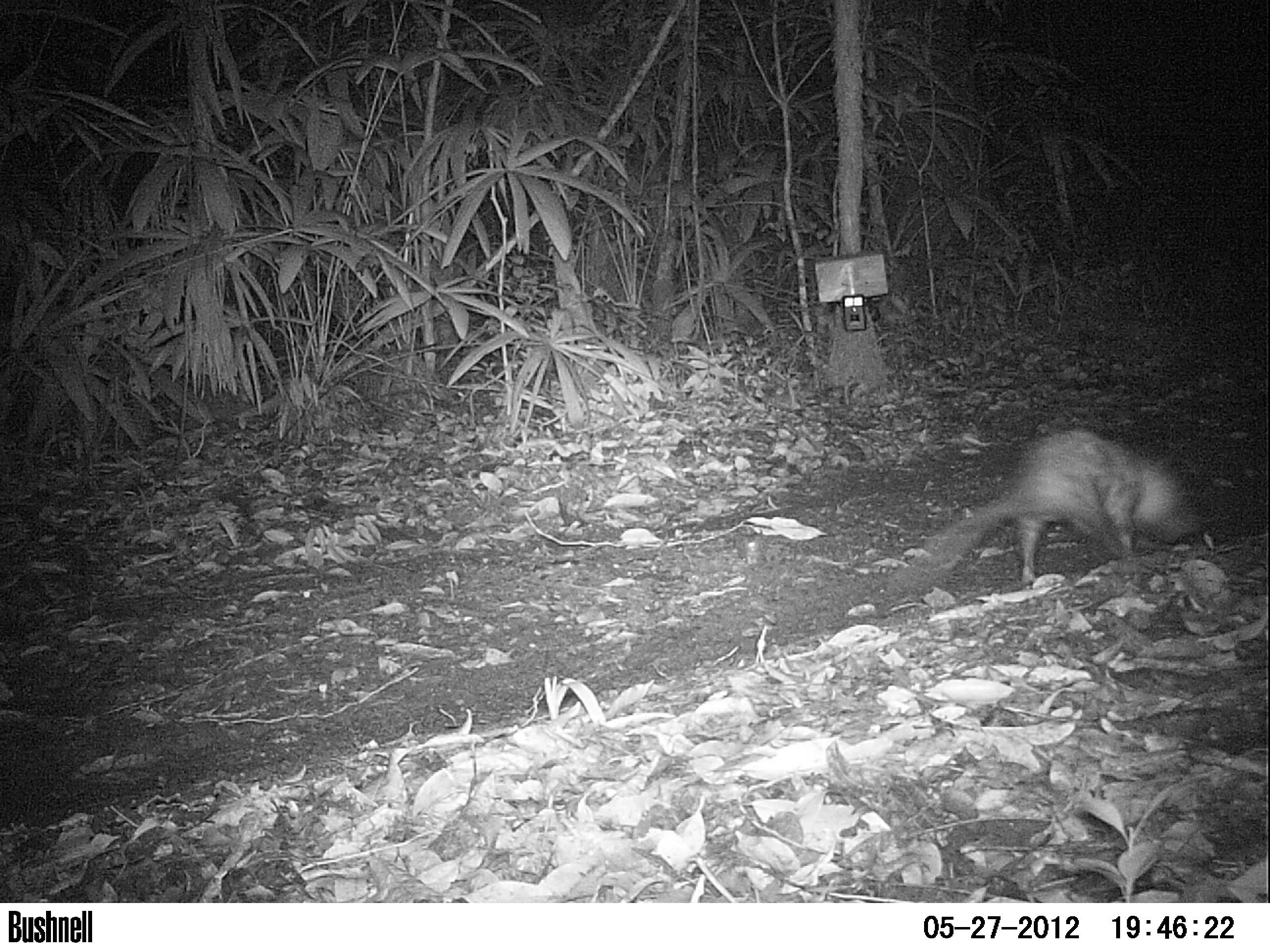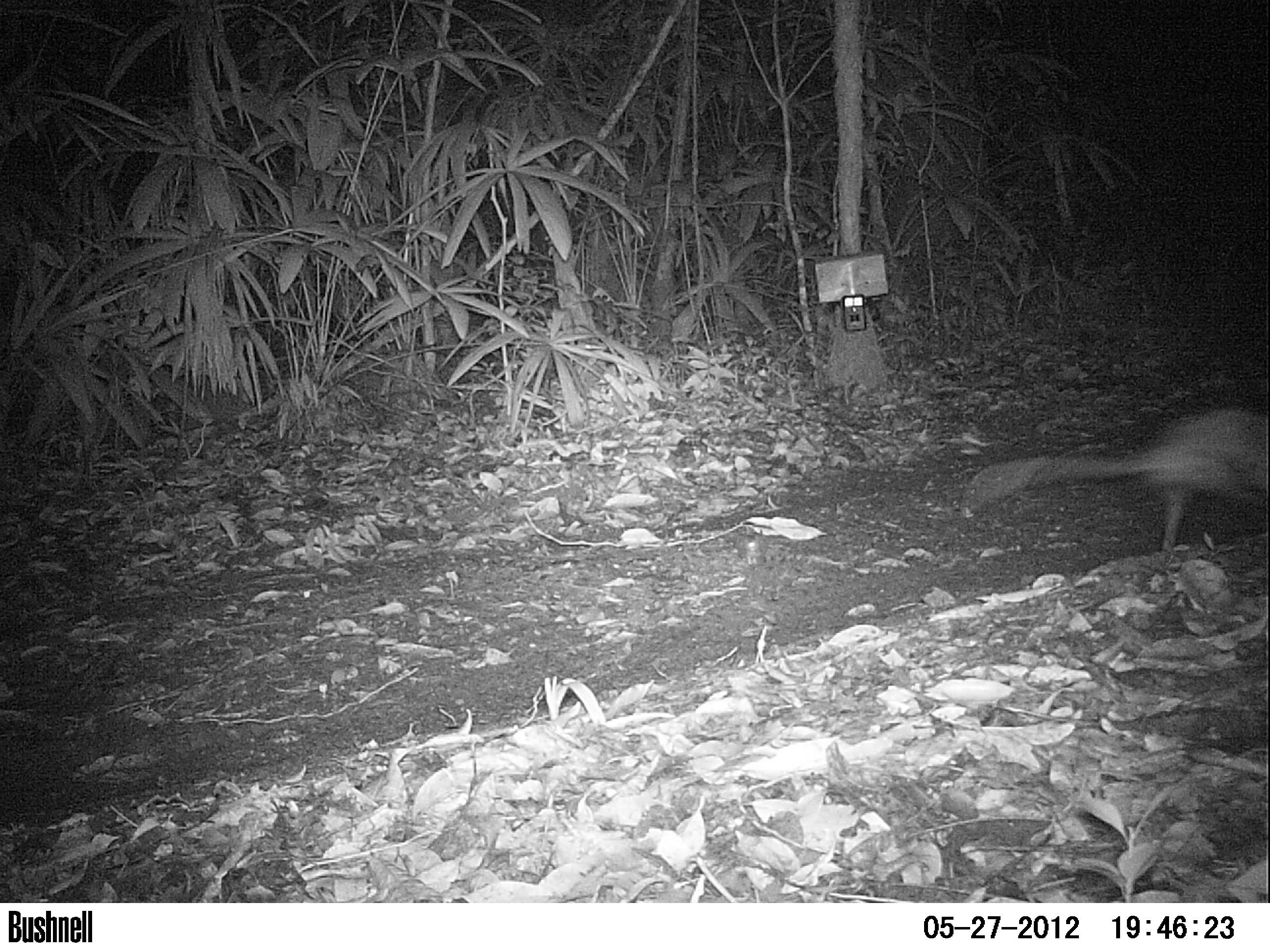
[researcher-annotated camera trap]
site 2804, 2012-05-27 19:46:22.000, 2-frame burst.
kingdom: Animalia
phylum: Chordata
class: Mammalia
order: Didelphimorphia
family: Didelphidae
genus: Didelphis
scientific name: Didelphis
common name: american opossums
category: didelphis sp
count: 1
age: adult